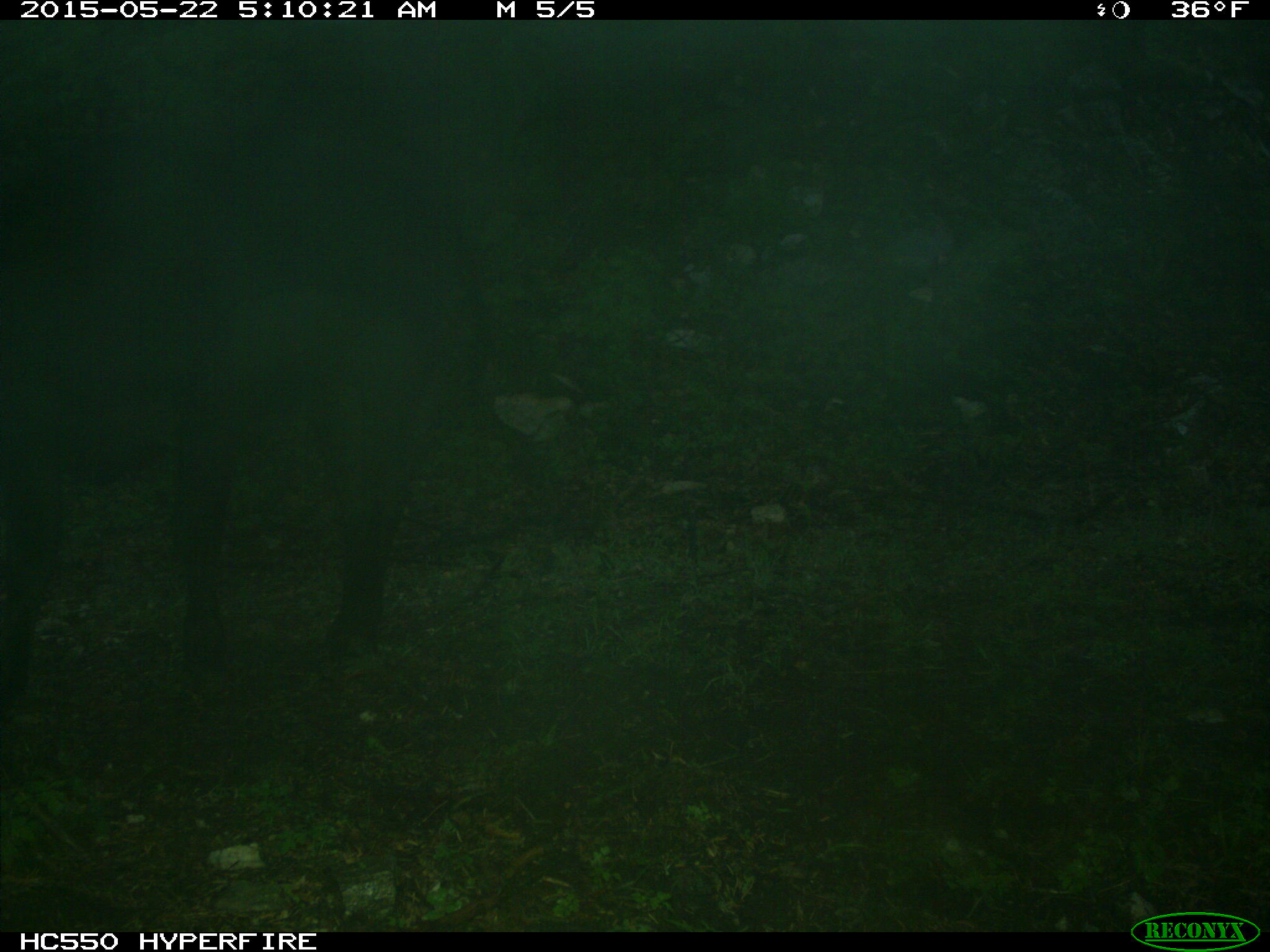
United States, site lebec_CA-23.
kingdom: Animalia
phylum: Chordata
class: Mammalia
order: Artiodactyla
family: Bovidae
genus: Bos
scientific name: Bos taurus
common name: domestic cow